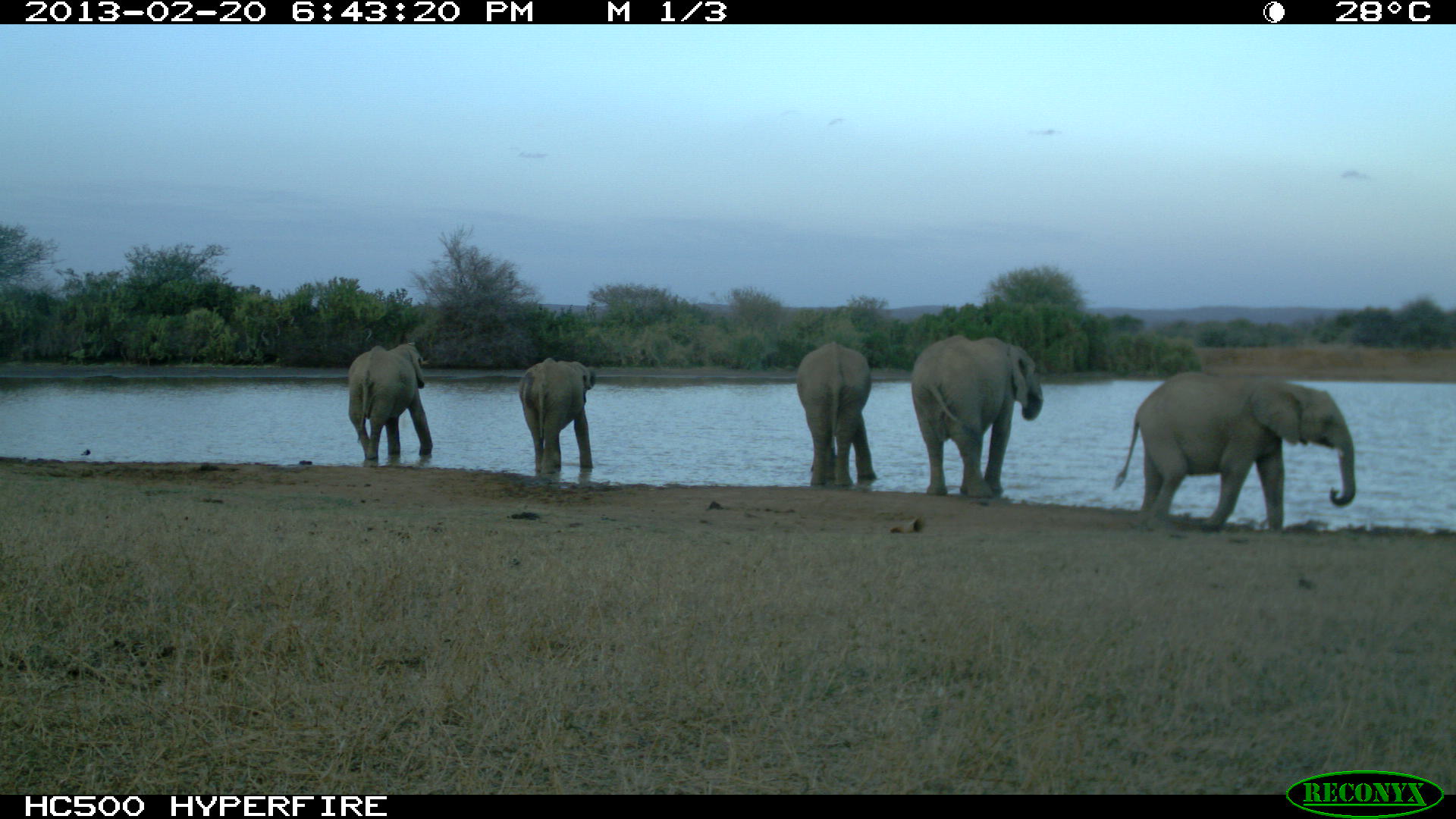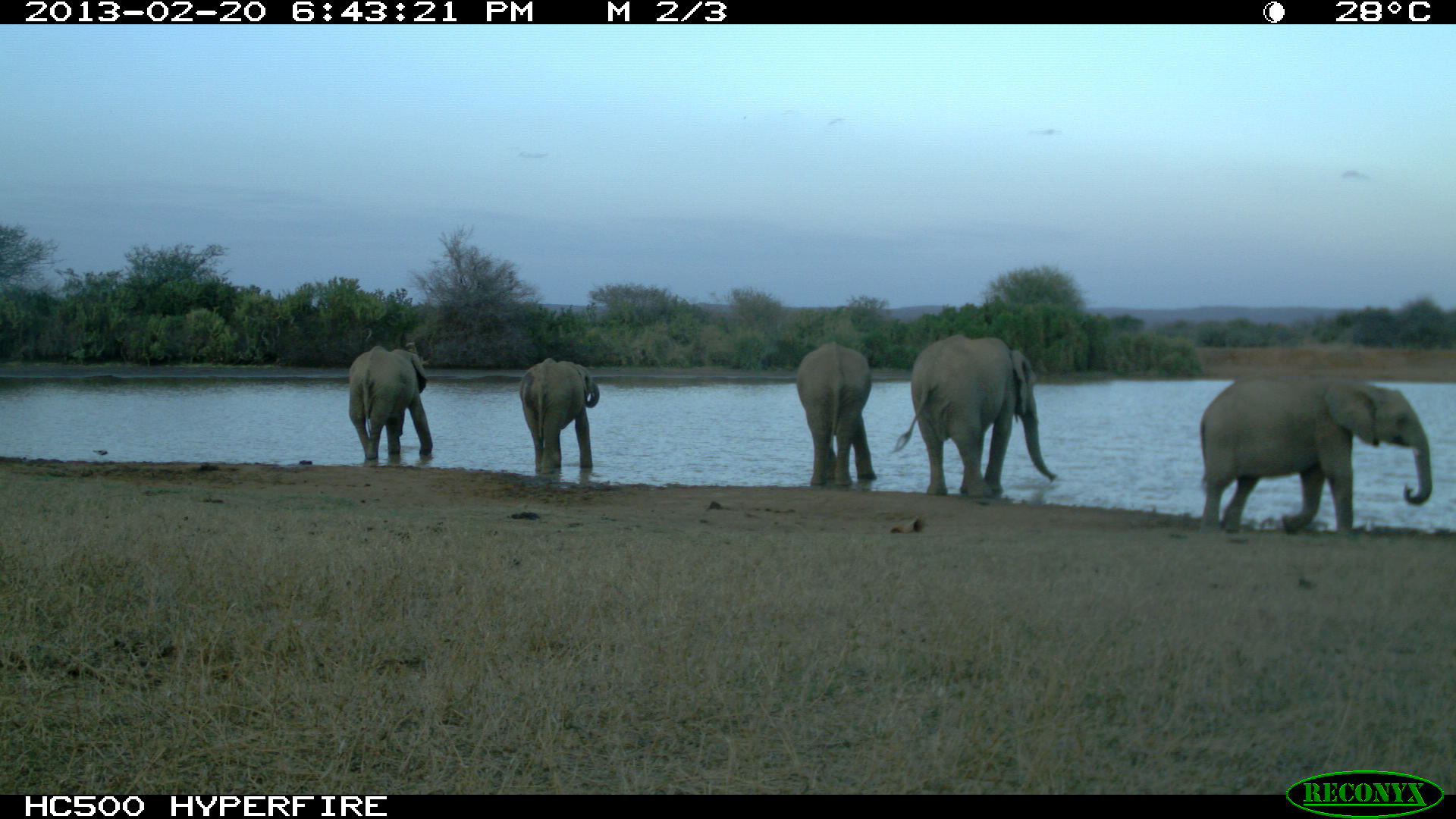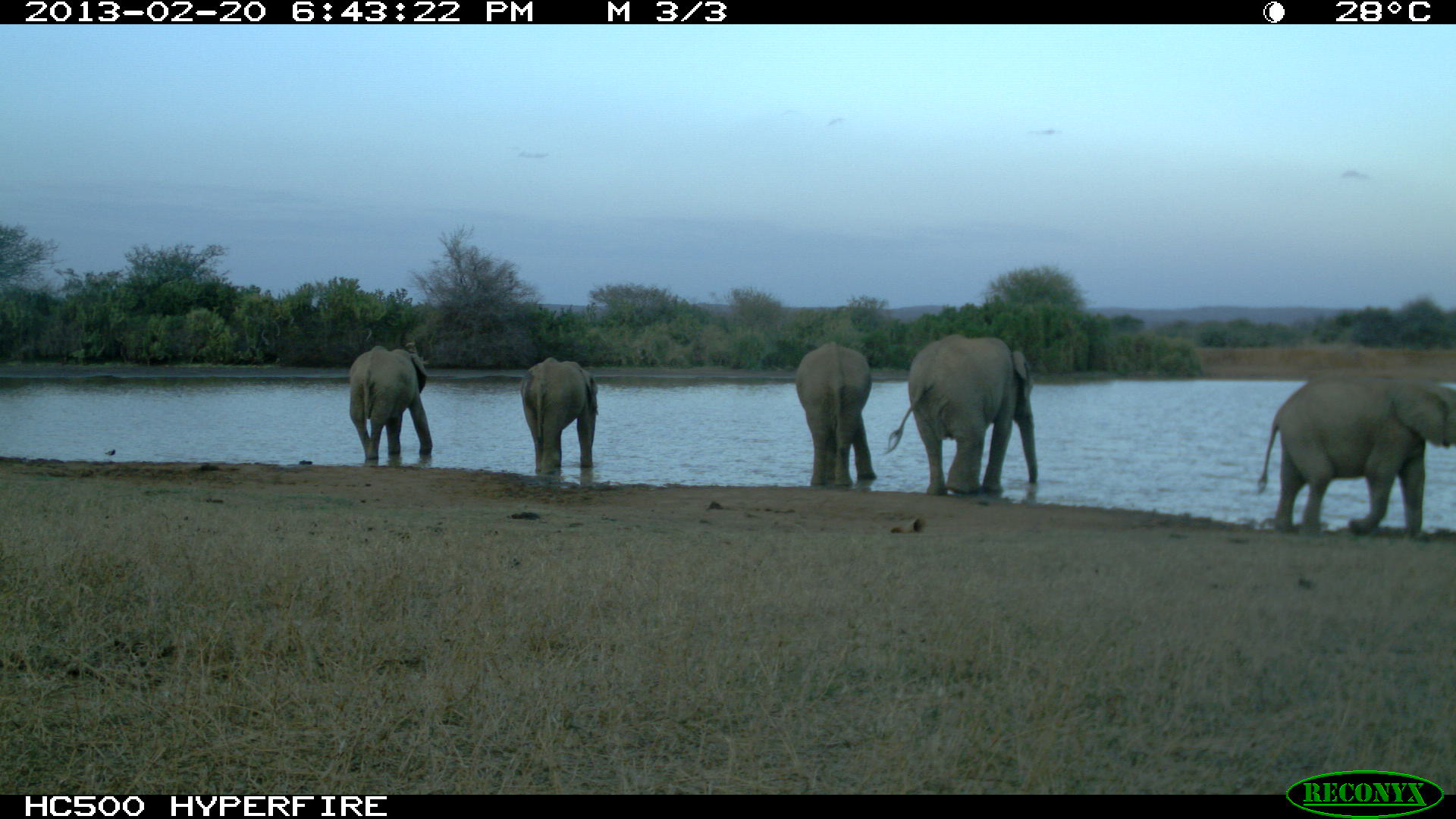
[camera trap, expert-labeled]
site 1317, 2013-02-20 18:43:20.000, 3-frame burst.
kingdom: Animalia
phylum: Chordata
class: Mammalia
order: Proboscidea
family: Elephantidae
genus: Loxodonta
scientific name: Loxodonta africana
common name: african bush elephant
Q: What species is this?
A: Loxodonta africana (african bush elephant).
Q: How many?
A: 5.